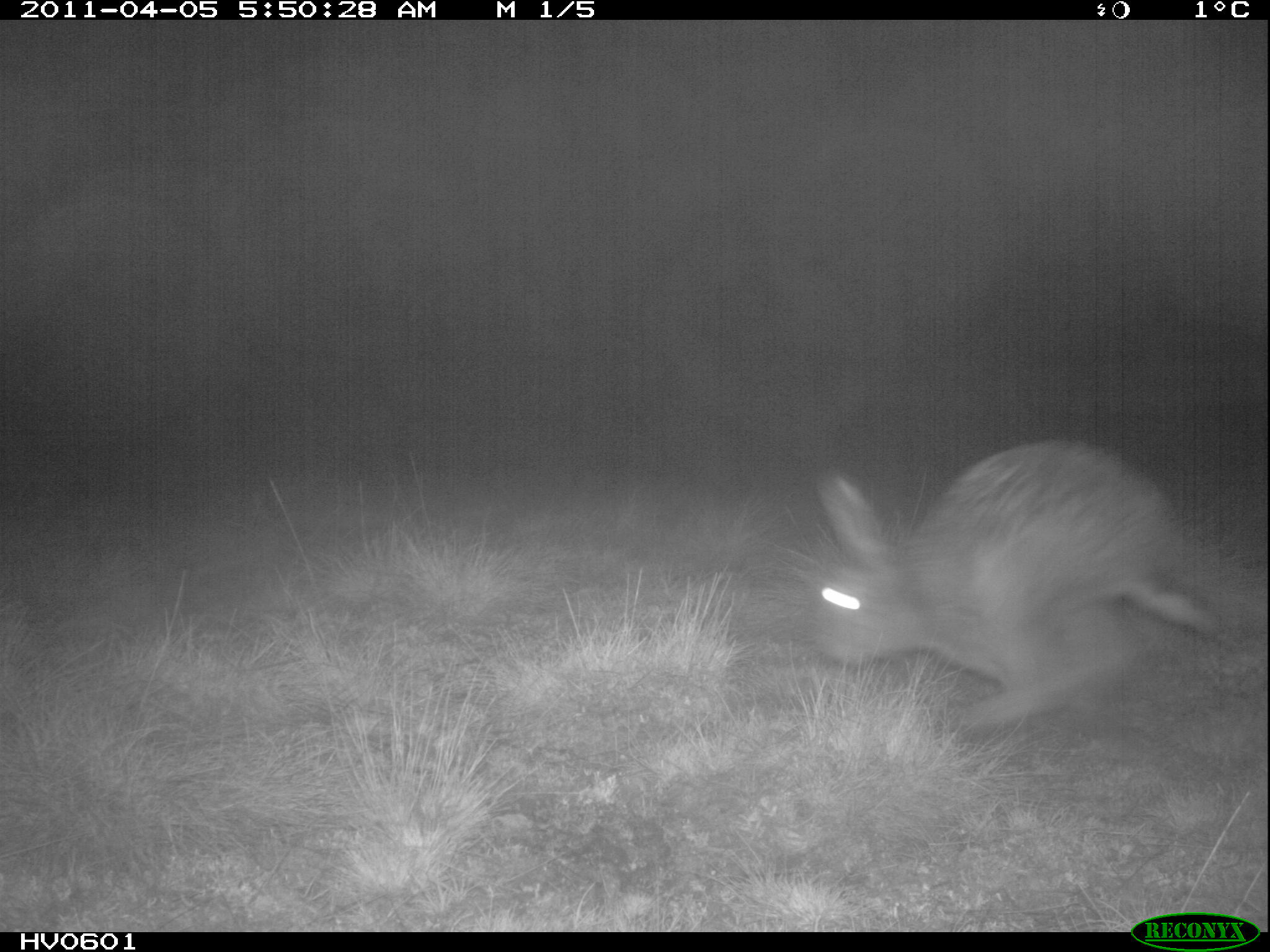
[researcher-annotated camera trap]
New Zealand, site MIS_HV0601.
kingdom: Animalia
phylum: Chordata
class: Mammalia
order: Lagomorpha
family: Leporidae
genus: Lepus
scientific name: Lepus europaeus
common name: brown hare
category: hare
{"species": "hare (brown hare) (Lepus europaeus)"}